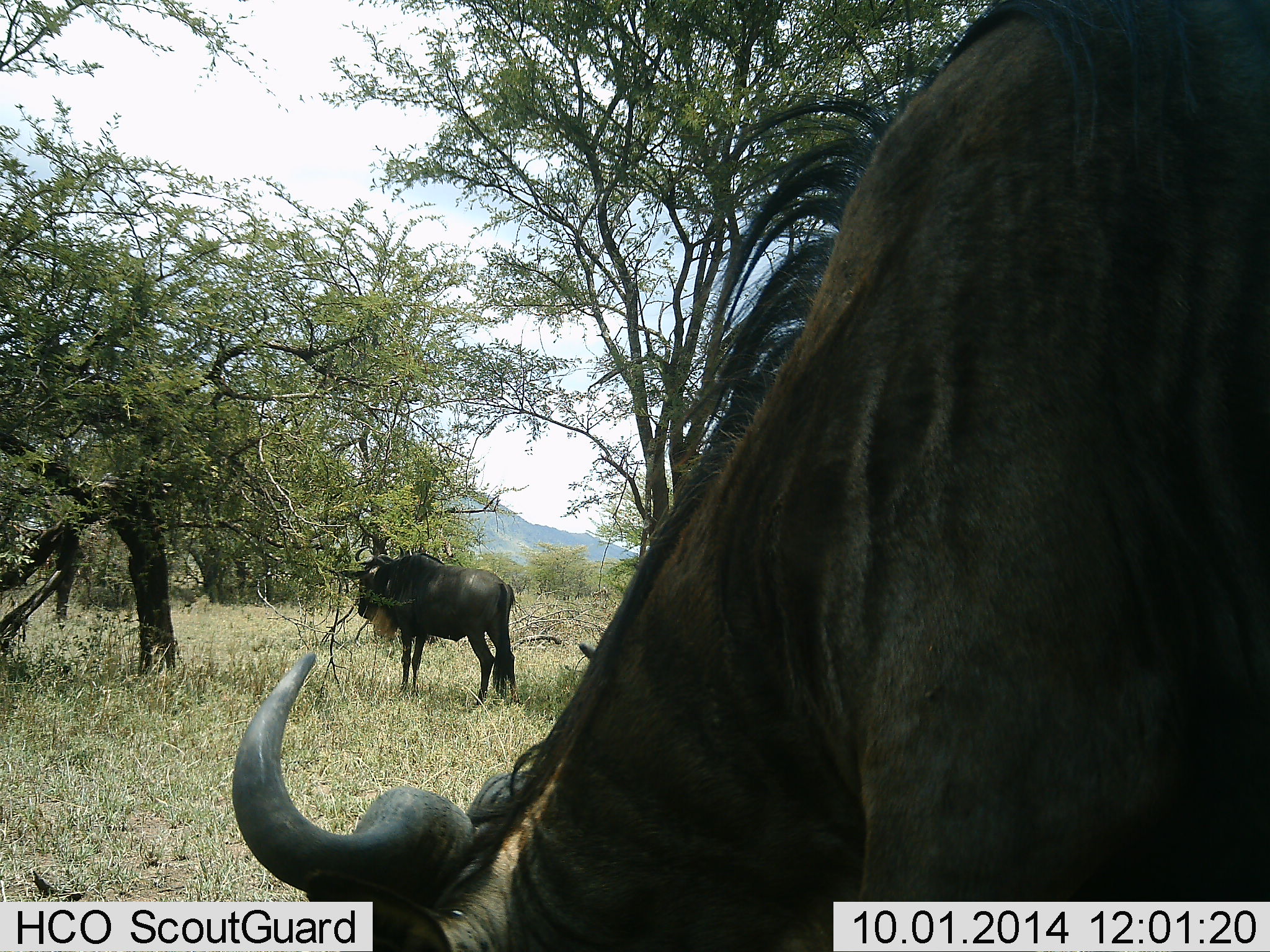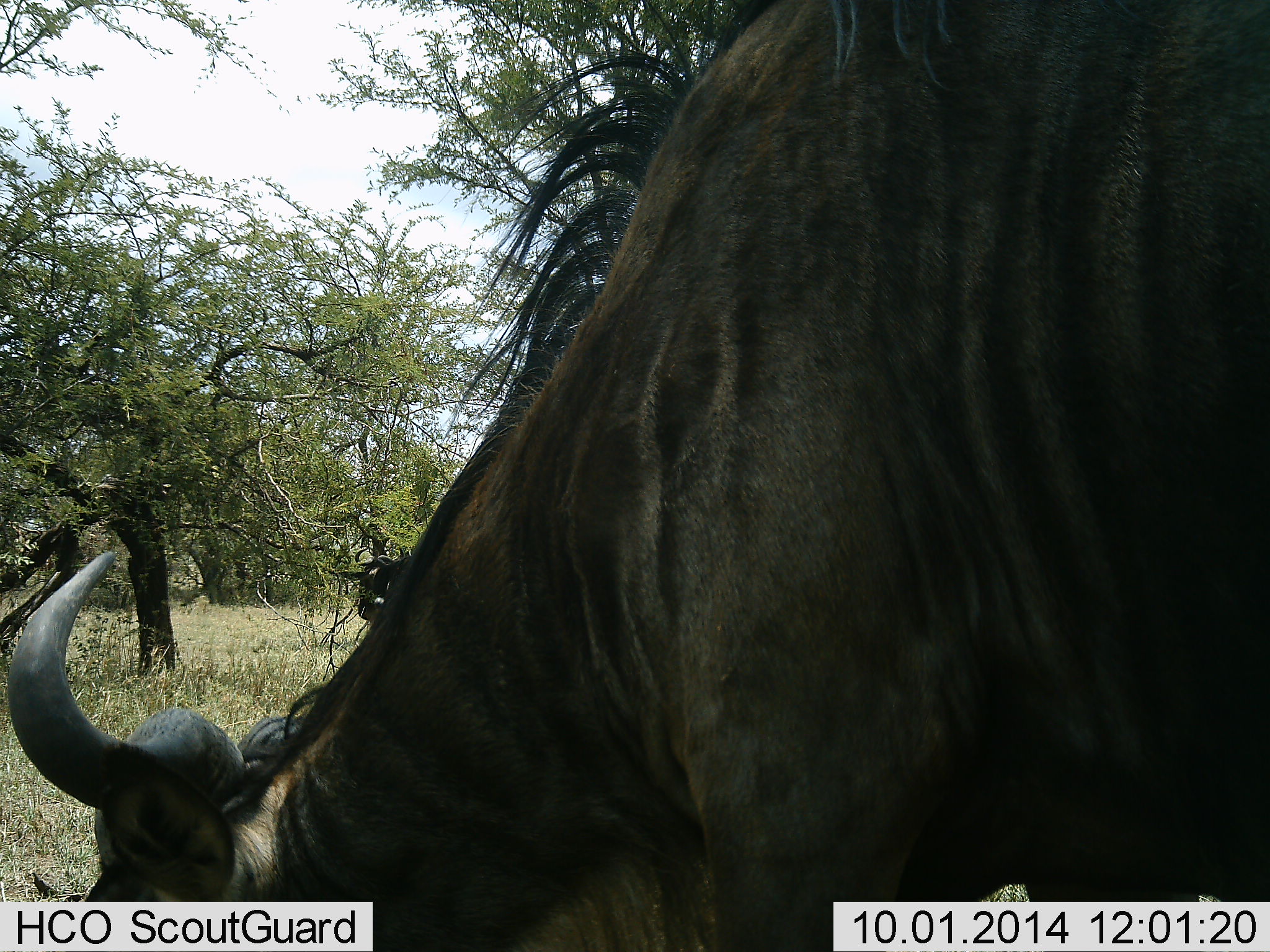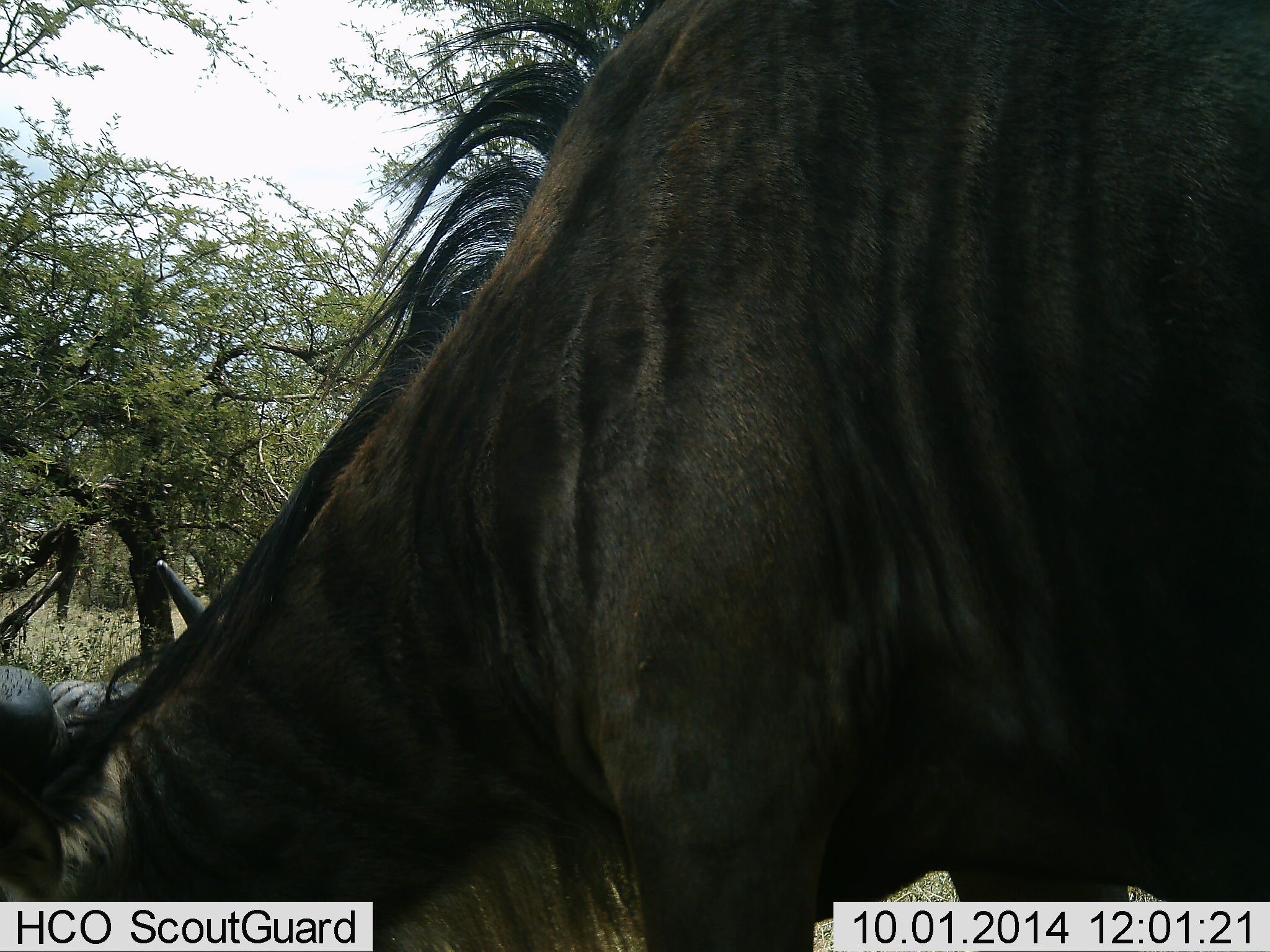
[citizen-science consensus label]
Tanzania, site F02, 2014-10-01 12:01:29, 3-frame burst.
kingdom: Animalia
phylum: Chordata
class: Mammalia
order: Artiodactyla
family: Bovidae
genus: Connochaetes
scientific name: Connochaetes taurinus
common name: blue wildebeest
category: wildebeest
Wildebeest (blue wildebeest) (Connochaetes taurinus), count 2. Behavior (volunteer vote fractions): standing 60%, resting 0%, moving 20%, interacting 0%. Young present (vote fraction): 0%. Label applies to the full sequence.